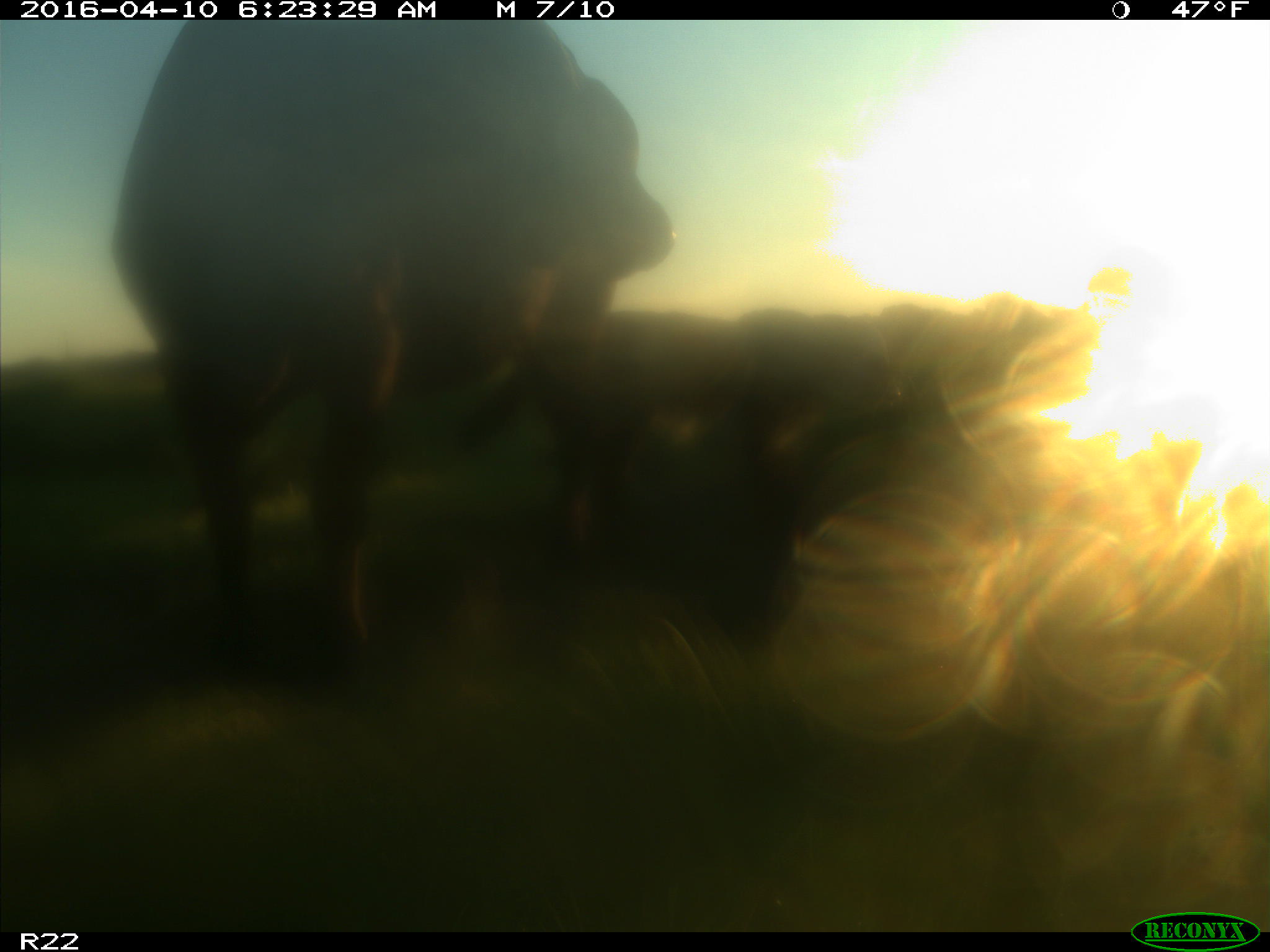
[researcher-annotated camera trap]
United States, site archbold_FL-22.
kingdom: Animalia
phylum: Chordata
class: Mammalia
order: Artiodactyla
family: Bovidae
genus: Bos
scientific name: Bos taurus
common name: domestic cow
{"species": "Bos taurus (domestic cow)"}